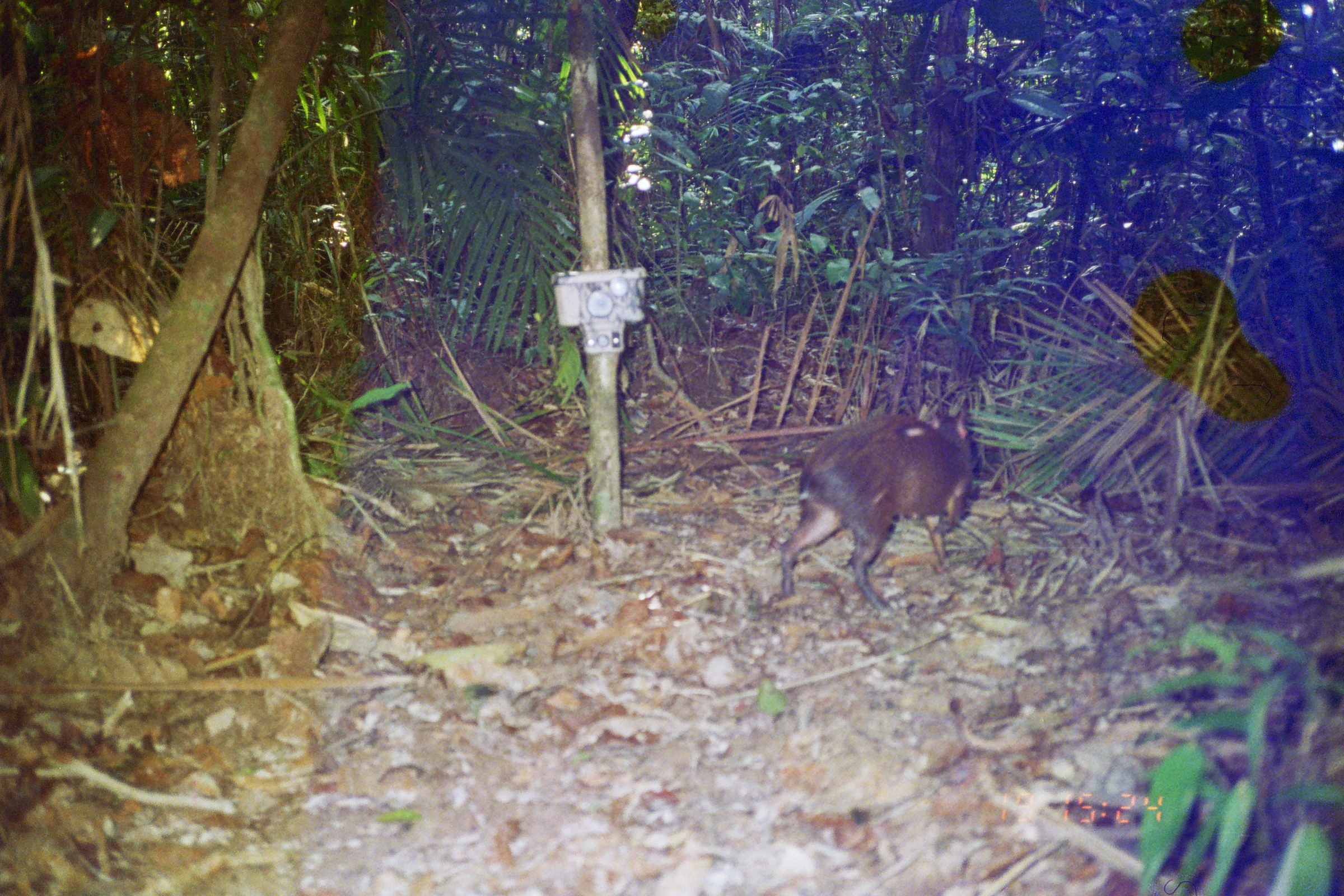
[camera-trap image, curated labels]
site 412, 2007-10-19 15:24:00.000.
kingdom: Animalia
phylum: Chordata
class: Mammalia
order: Rodentia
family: Dasyproctidae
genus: Dasyprocta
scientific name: Dasyprocta punctata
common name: central american agouti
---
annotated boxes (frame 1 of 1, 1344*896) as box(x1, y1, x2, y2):
dasyprocta punctata: box(780, 409, 976, 610)